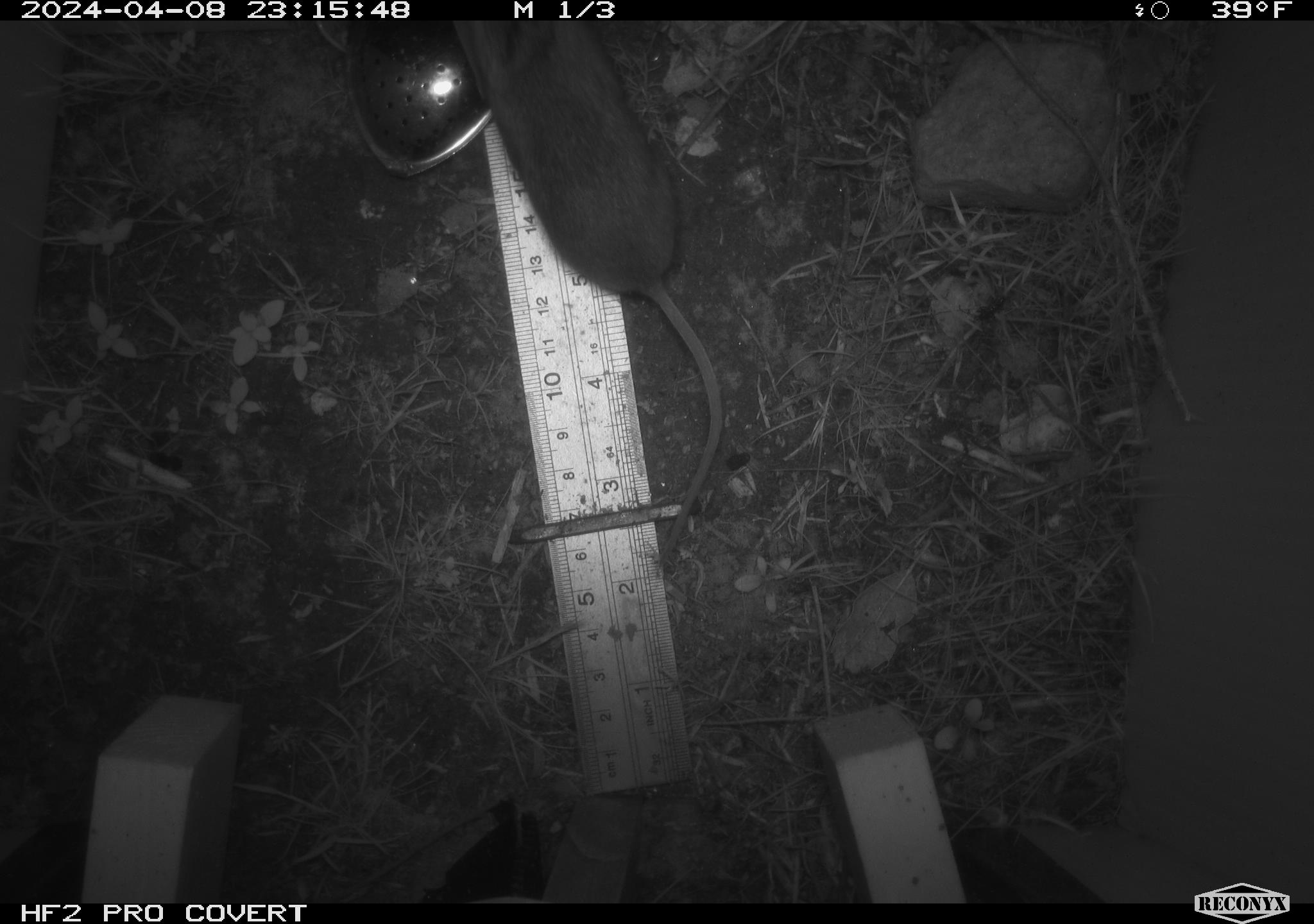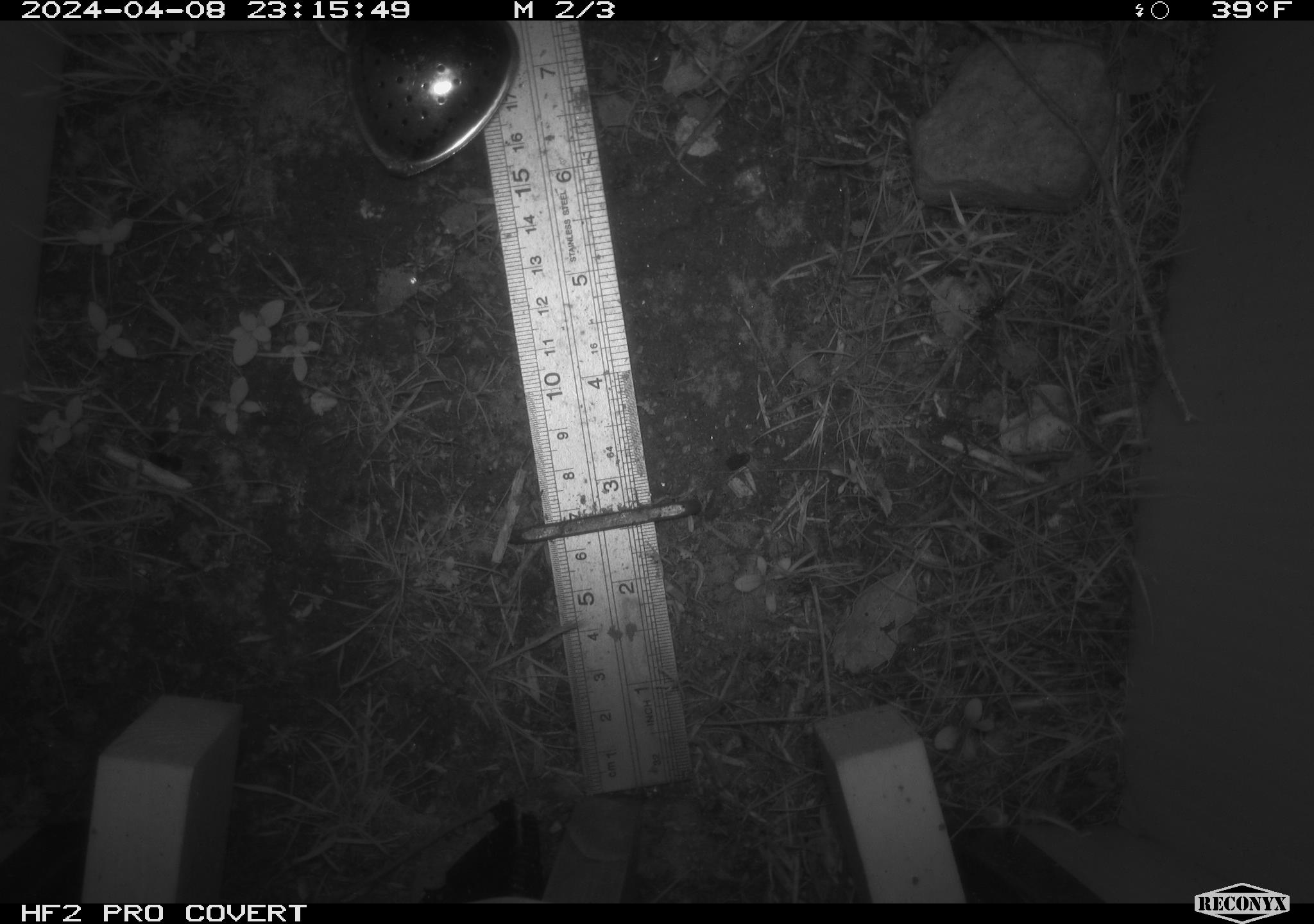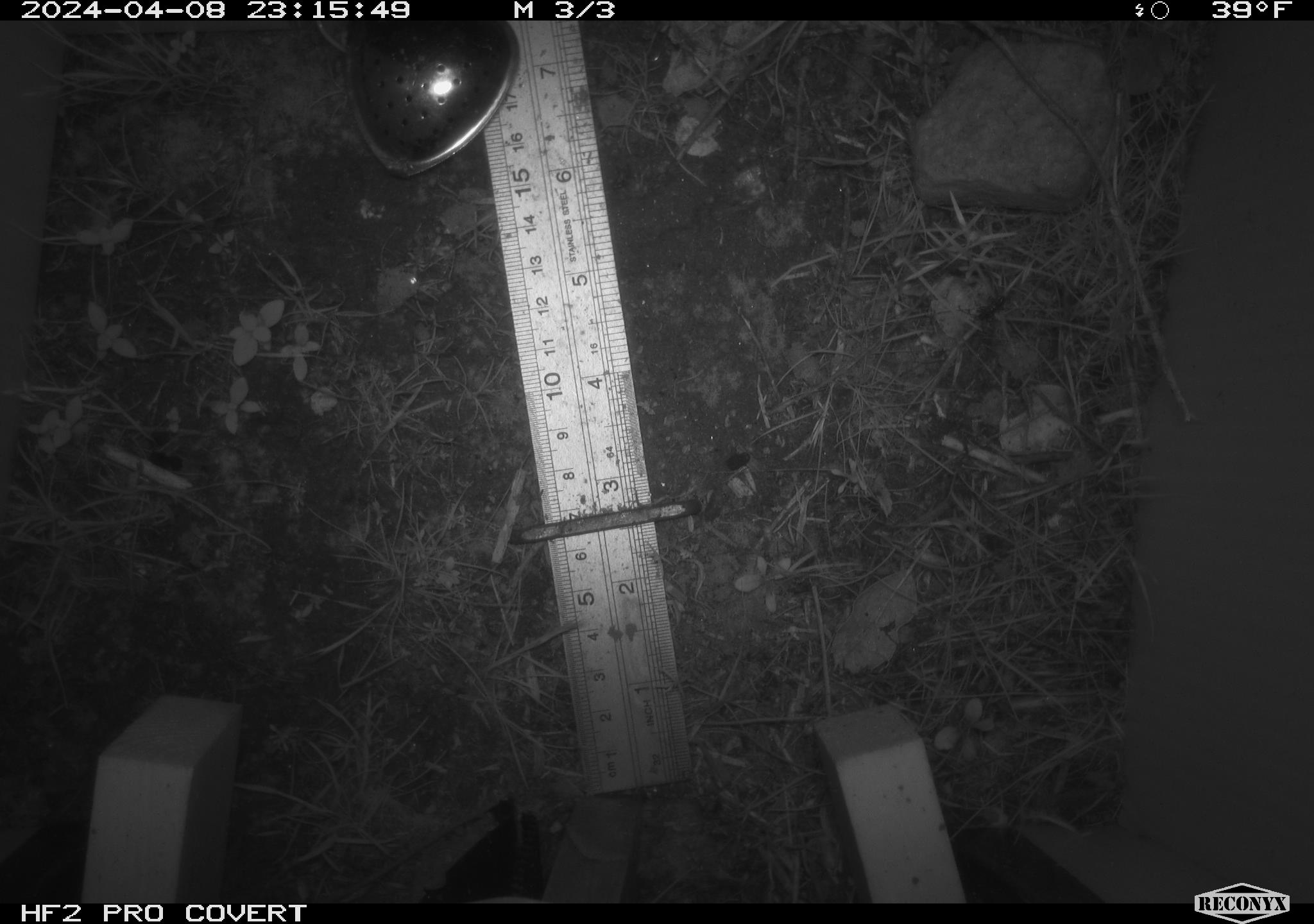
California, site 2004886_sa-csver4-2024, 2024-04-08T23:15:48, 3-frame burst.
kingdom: Animalia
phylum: Chordata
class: Mammalia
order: Rodentia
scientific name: Rodentia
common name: mouse species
Mouse species (Rodentia).